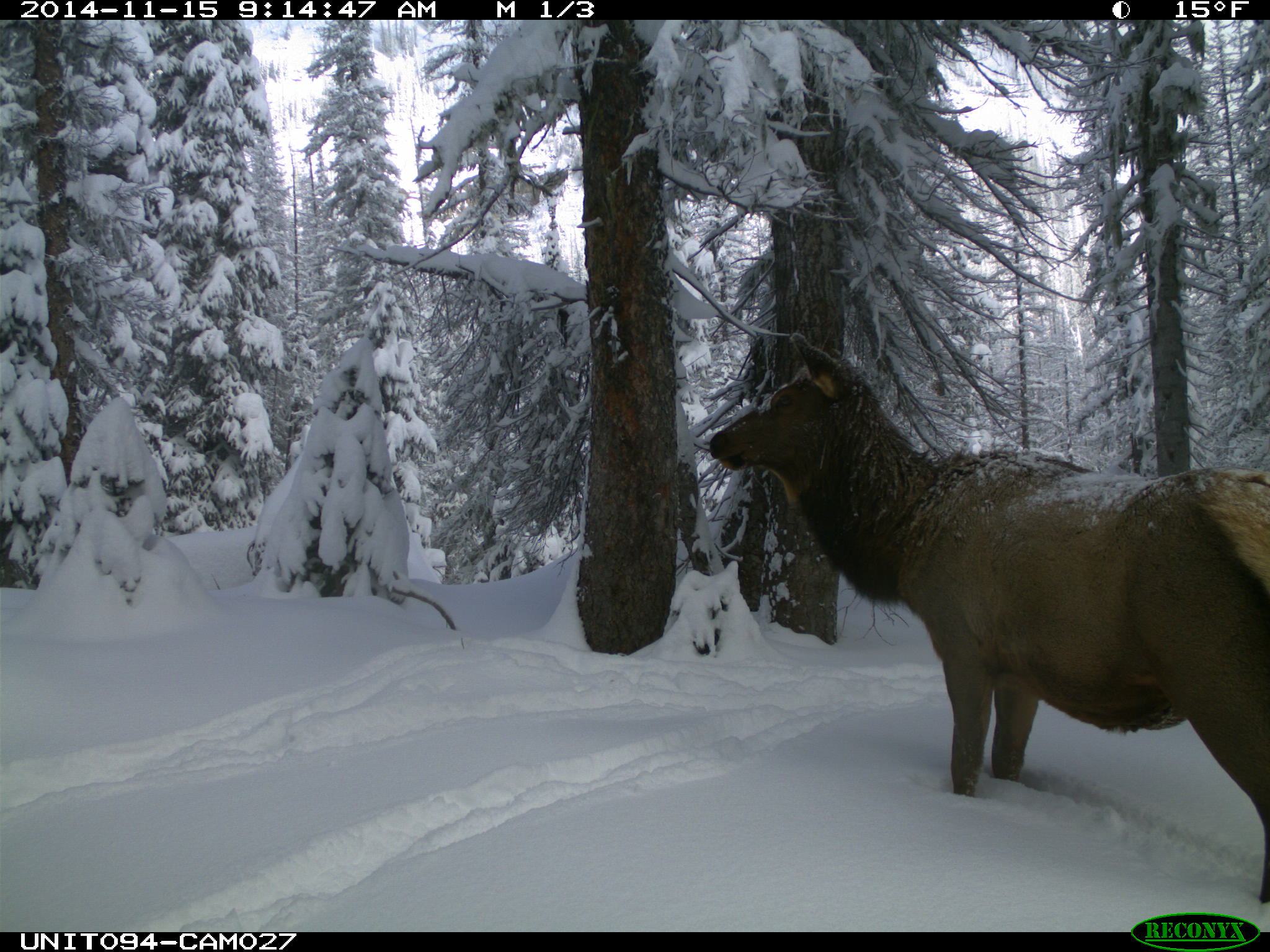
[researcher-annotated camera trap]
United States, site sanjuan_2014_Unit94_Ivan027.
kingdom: Animalia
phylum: Chordata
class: Mammalia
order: Artiodactyla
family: Cervidae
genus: Cervus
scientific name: Cervus elaphus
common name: red deer